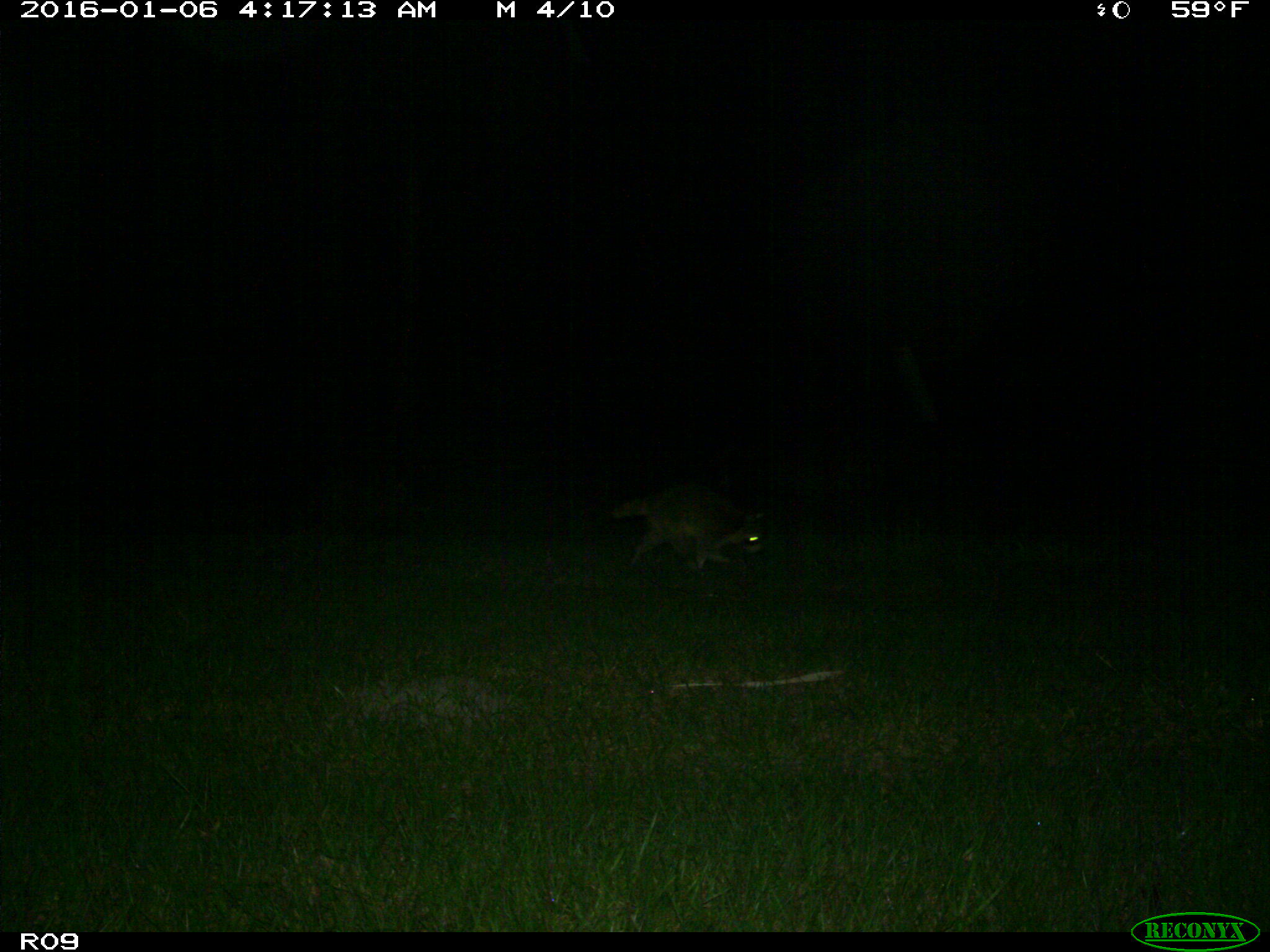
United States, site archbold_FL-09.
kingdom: Animalia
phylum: Chordata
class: Mammalia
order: Carnivora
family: Procyonidae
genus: Procyon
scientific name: Procyon lotor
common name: common raccoon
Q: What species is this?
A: Procyon lotor (common raccoon).